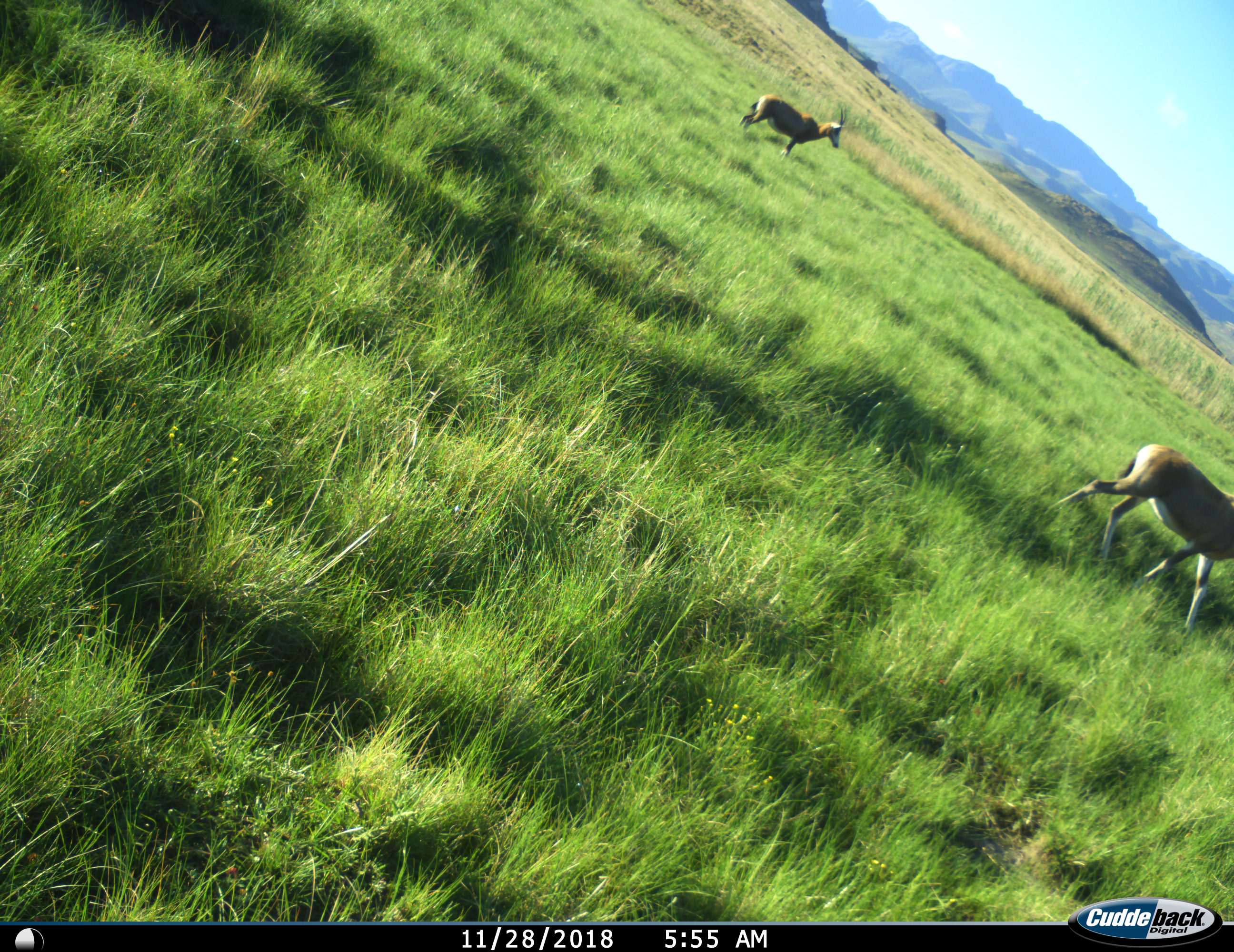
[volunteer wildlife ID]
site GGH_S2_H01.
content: unidentified animal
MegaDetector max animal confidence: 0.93